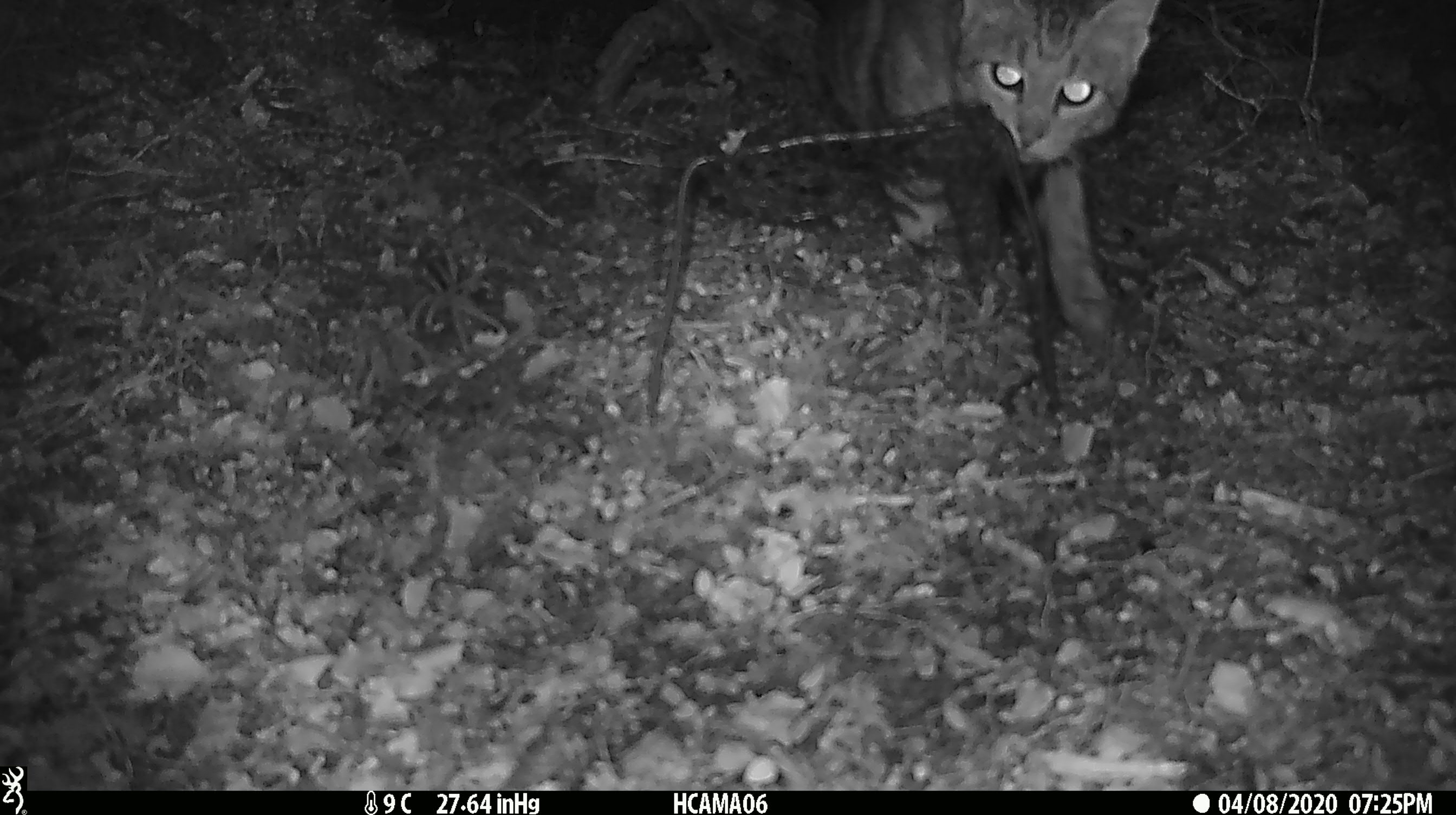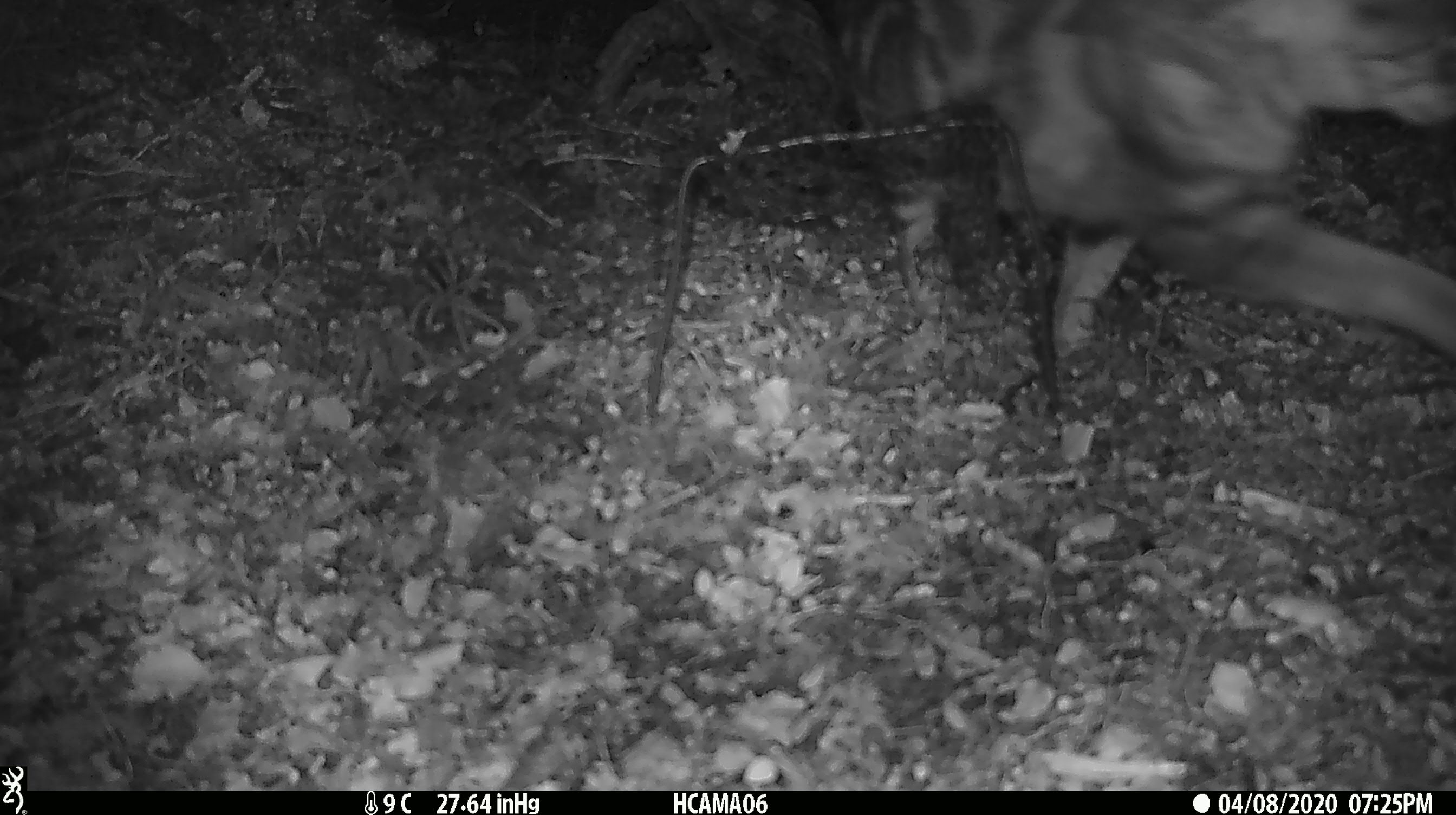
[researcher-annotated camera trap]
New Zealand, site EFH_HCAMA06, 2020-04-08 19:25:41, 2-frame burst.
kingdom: Animalia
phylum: Chordata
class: Mammalia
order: Carnivora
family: Felidae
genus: Felis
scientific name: Felis catus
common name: domestic cat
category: cat